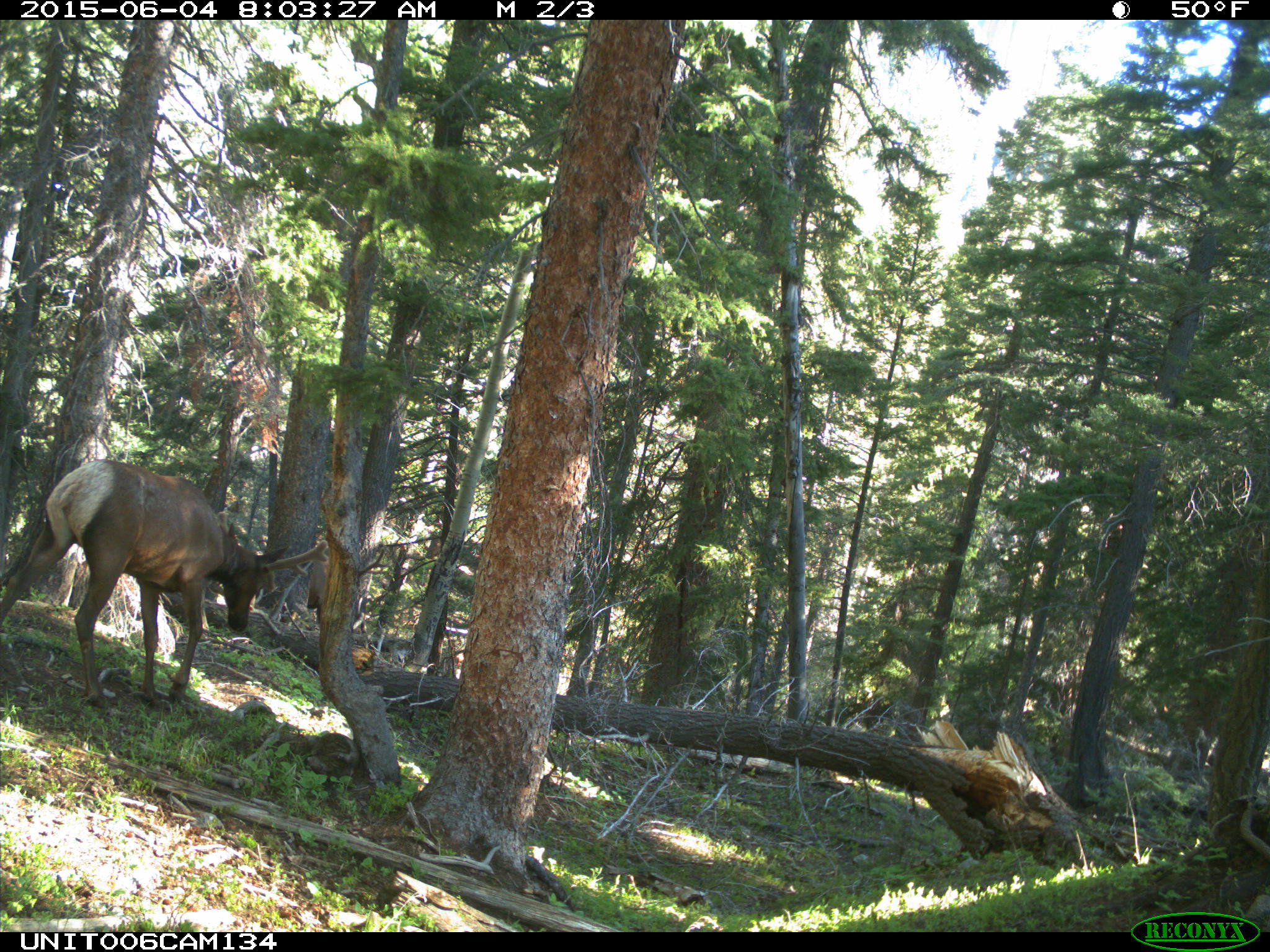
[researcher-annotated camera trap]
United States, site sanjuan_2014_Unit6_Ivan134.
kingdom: Animalia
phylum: Chordata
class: Mammalia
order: Artiodactyla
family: Cervidae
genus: Cervus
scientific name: Cervus elaphus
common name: red deer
Cervus elaphus (red deer).